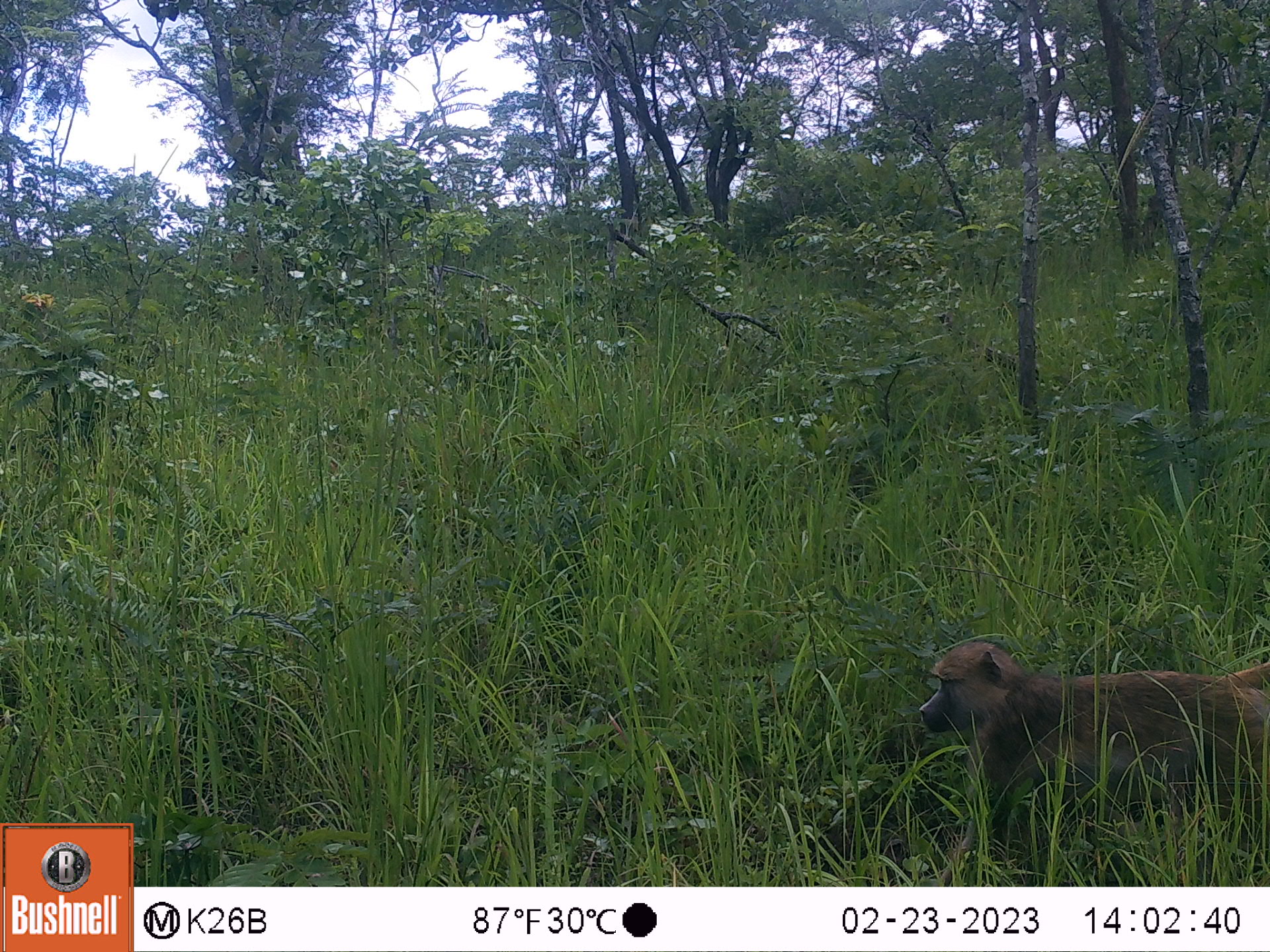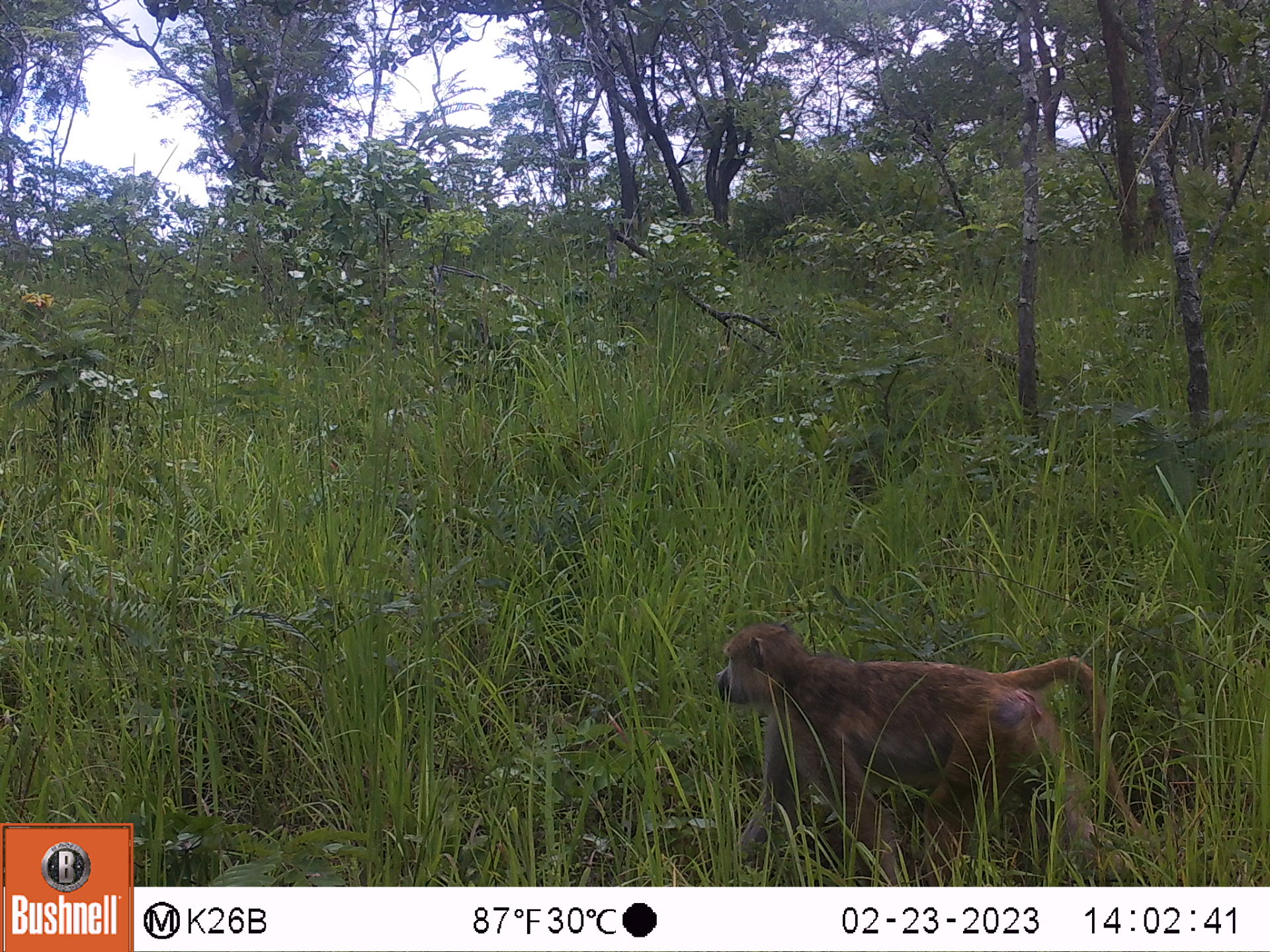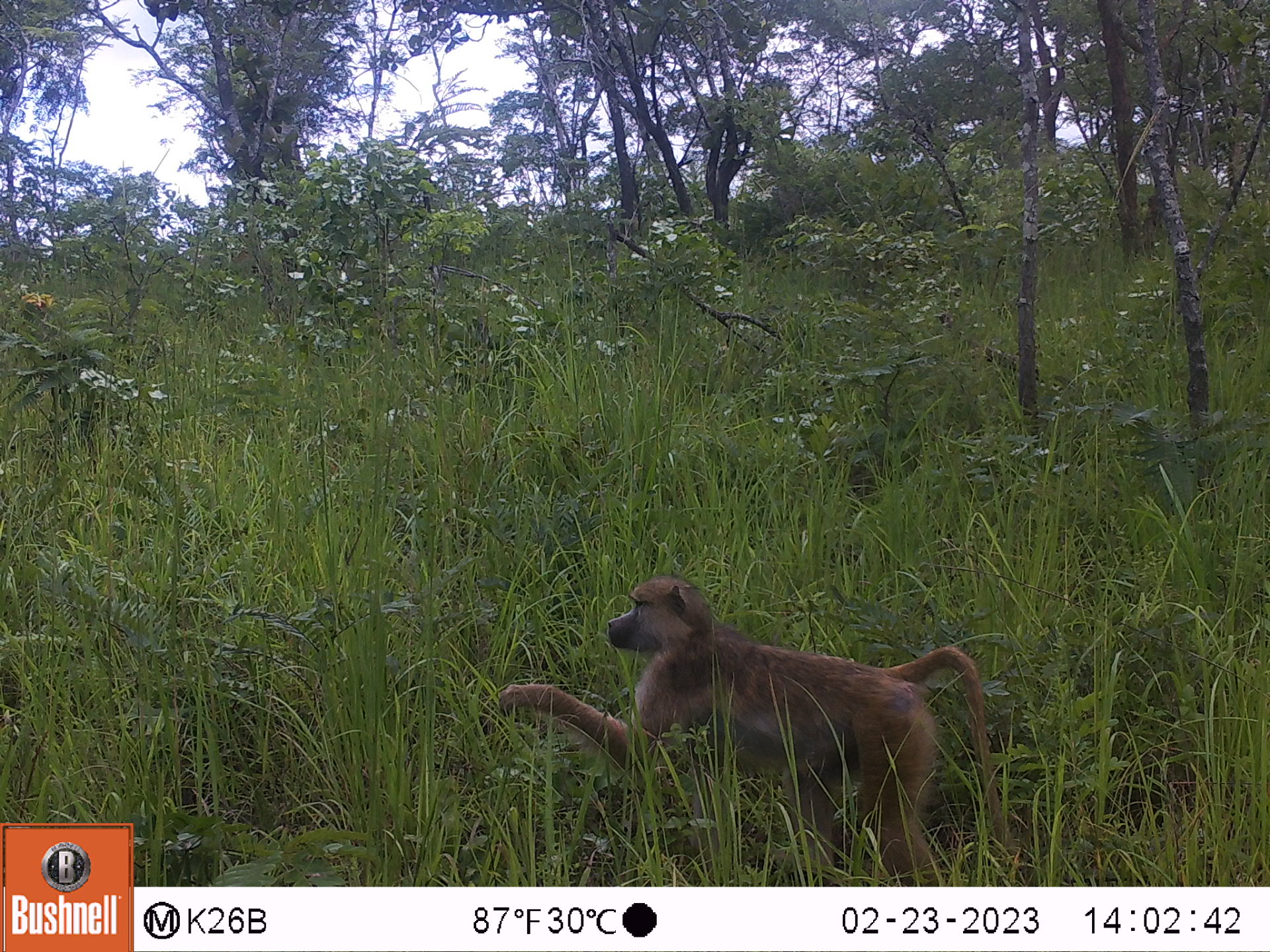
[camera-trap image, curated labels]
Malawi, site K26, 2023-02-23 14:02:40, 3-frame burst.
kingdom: Animalia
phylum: Chordata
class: Mammalia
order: Primates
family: Cercopithecidae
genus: Papio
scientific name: Papio cynocephalus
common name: yellow baboon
Yellow baboon (Papio cynocephalus), count 1.